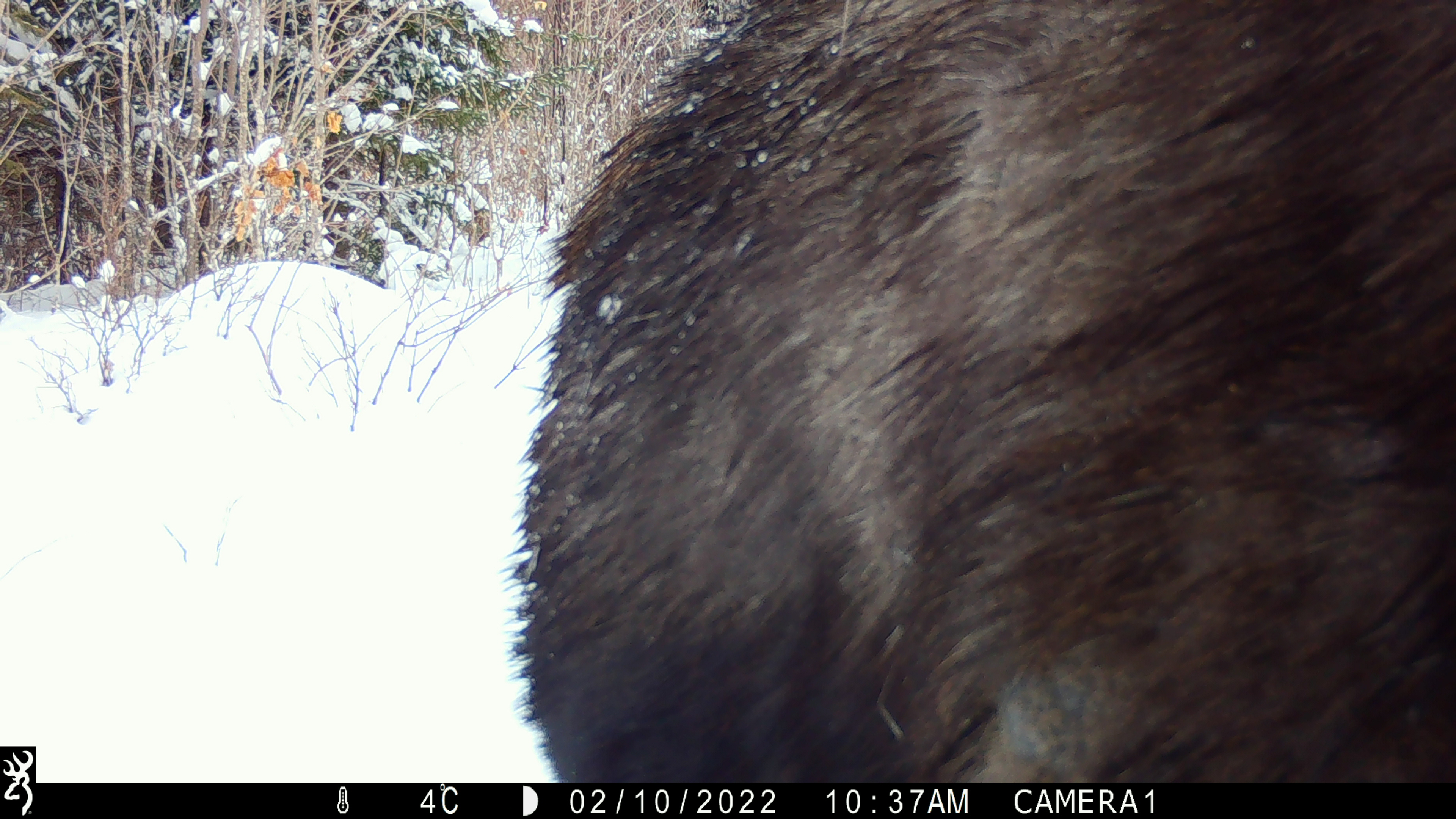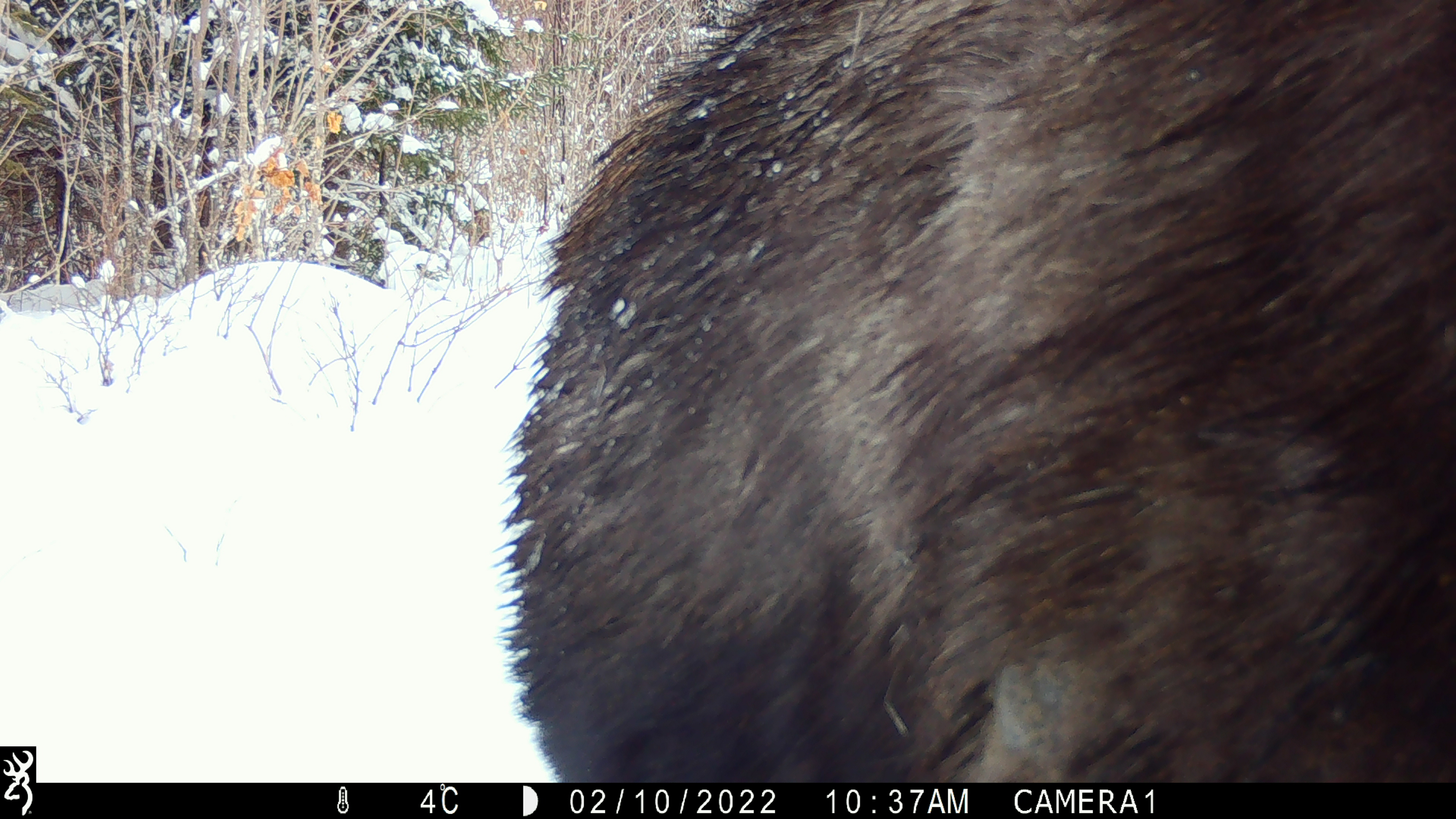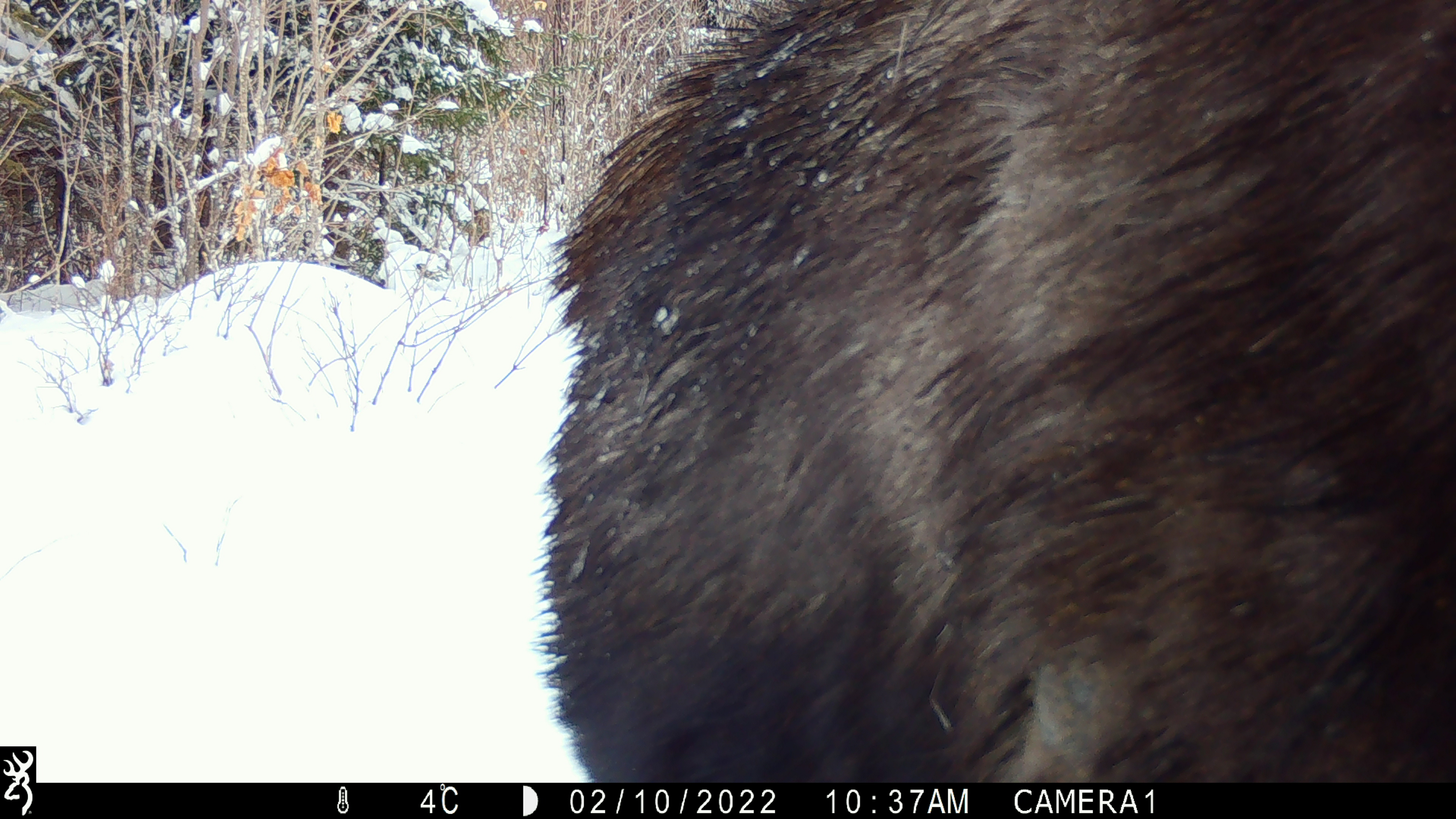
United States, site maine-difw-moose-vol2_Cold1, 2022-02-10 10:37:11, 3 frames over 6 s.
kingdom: Animalia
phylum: Chordata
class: Mammalia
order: Artiodactyla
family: Cervidae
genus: Alces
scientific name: Alces alces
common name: moose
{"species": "moose (Alces alces)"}